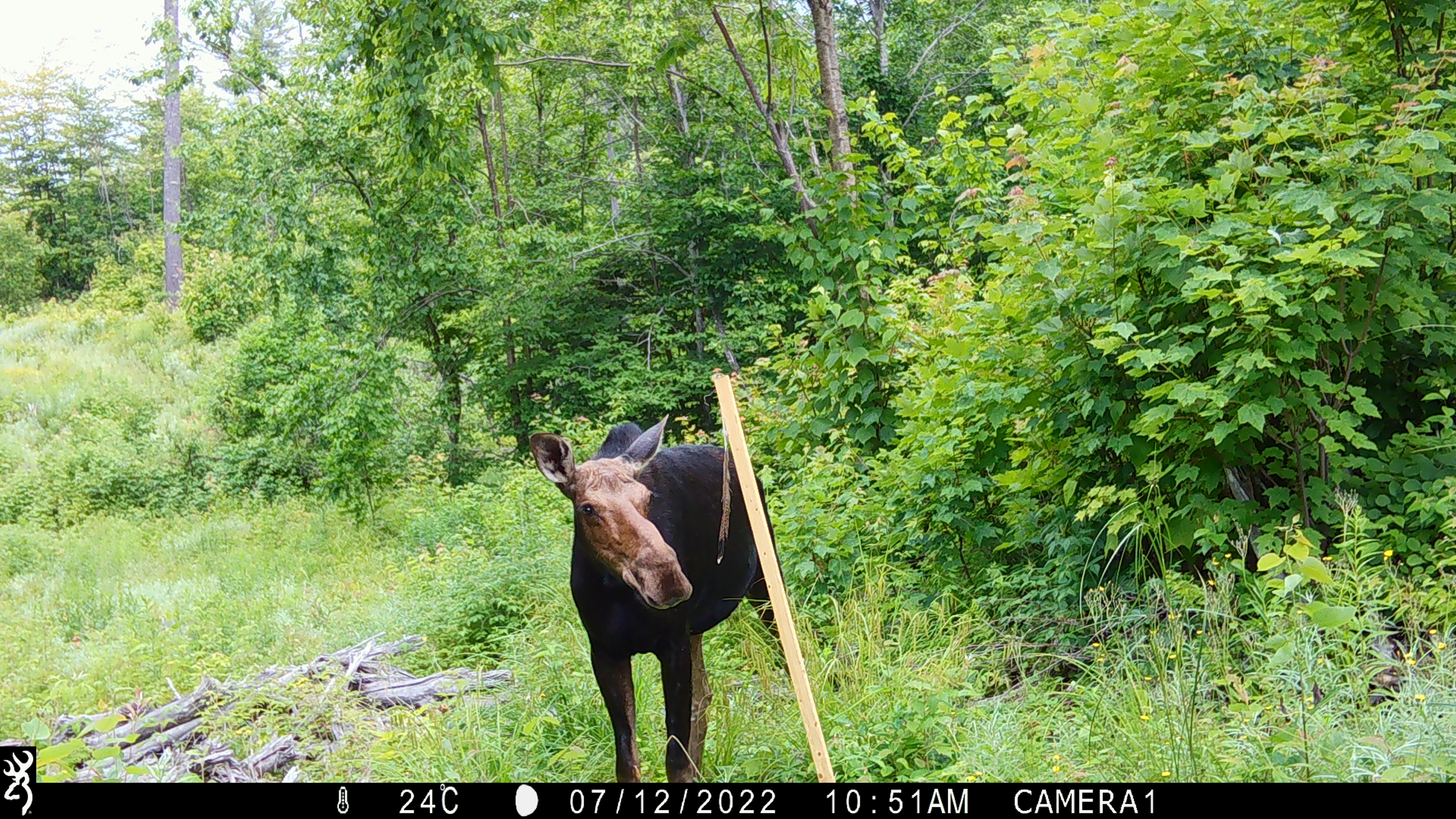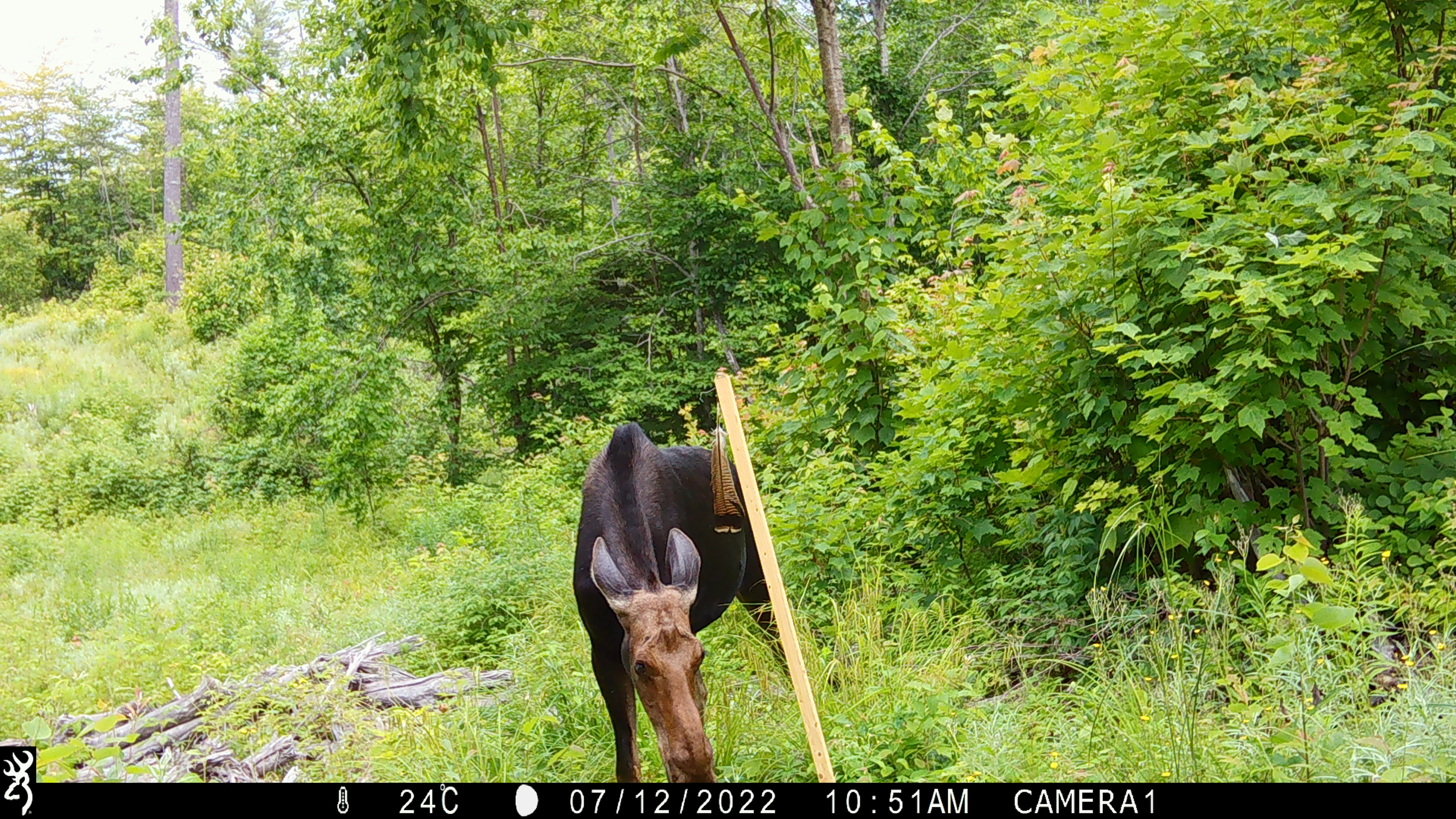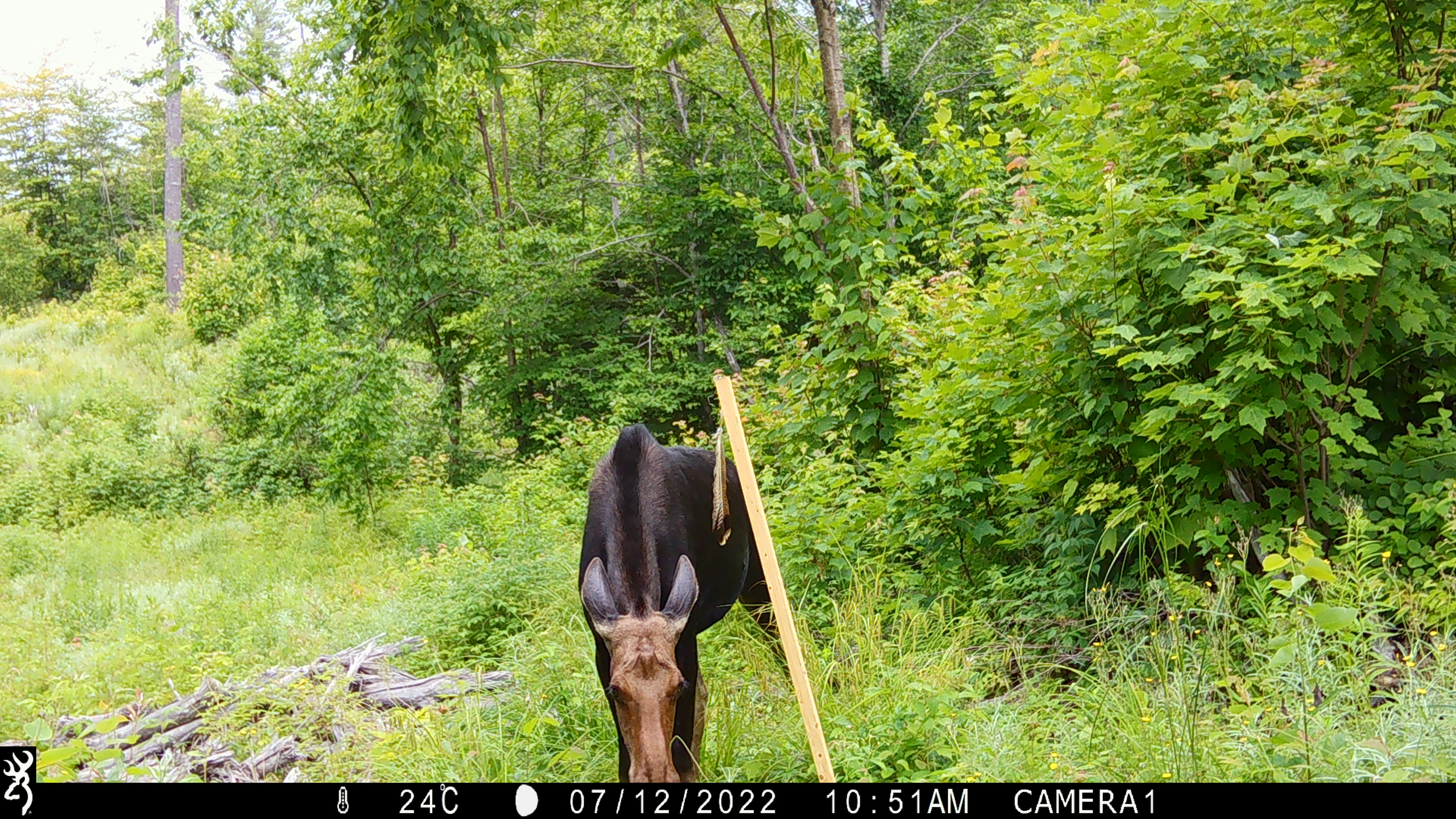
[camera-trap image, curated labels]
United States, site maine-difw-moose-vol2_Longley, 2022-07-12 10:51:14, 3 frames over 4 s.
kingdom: Animalia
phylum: Chordata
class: Mammalia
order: Artiodactyla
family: Cervidae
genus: Alces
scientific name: Alces alces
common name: moose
Moose (Alces alces).